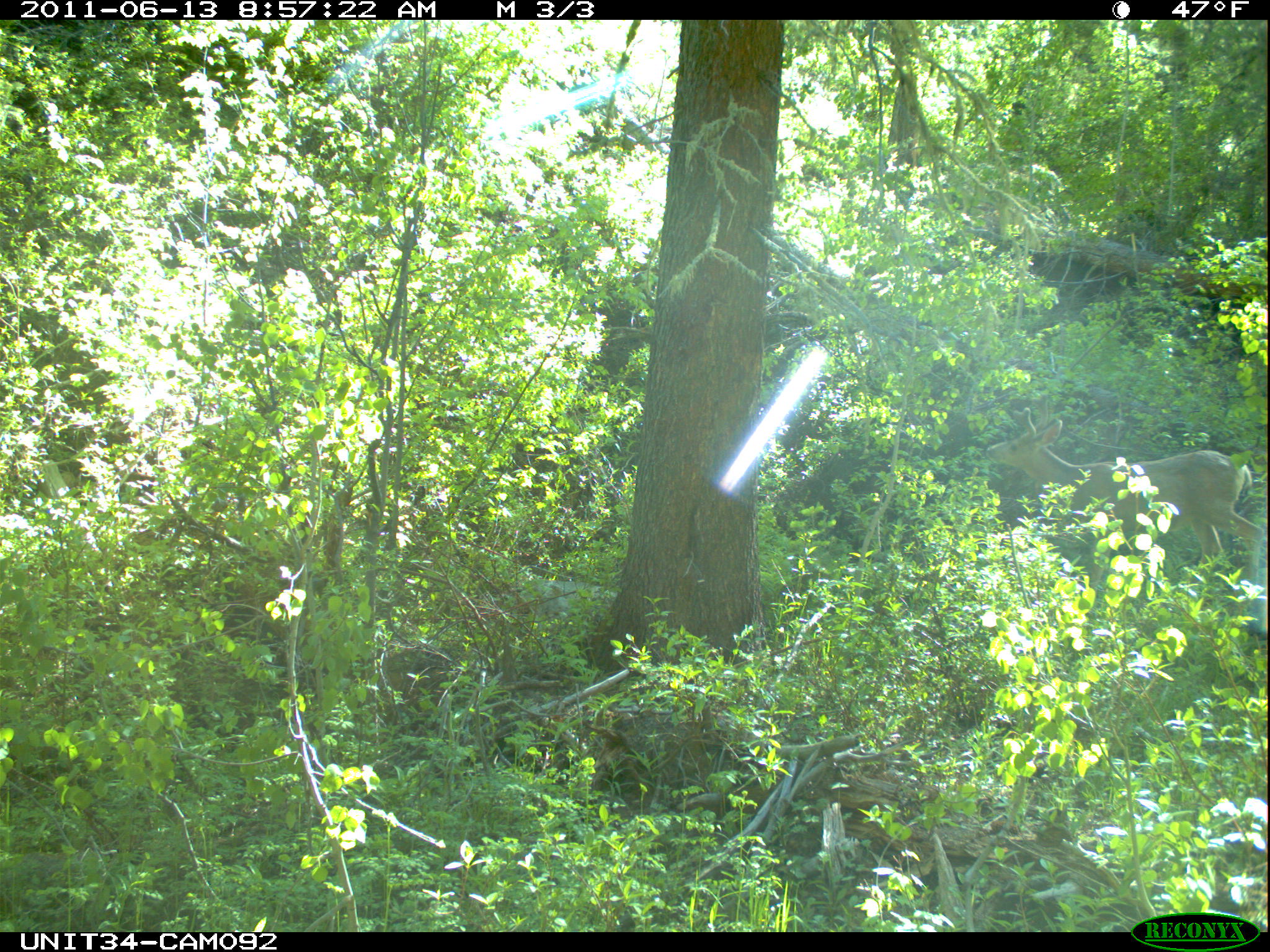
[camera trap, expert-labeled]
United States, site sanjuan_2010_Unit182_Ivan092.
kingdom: Animalia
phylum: Chordata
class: Mammalia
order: Artiodactyla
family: Cervidae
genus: Odocoileus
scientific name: Odocoileus hemionus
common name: mule deer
Odocoileus hemionus (mule deer).